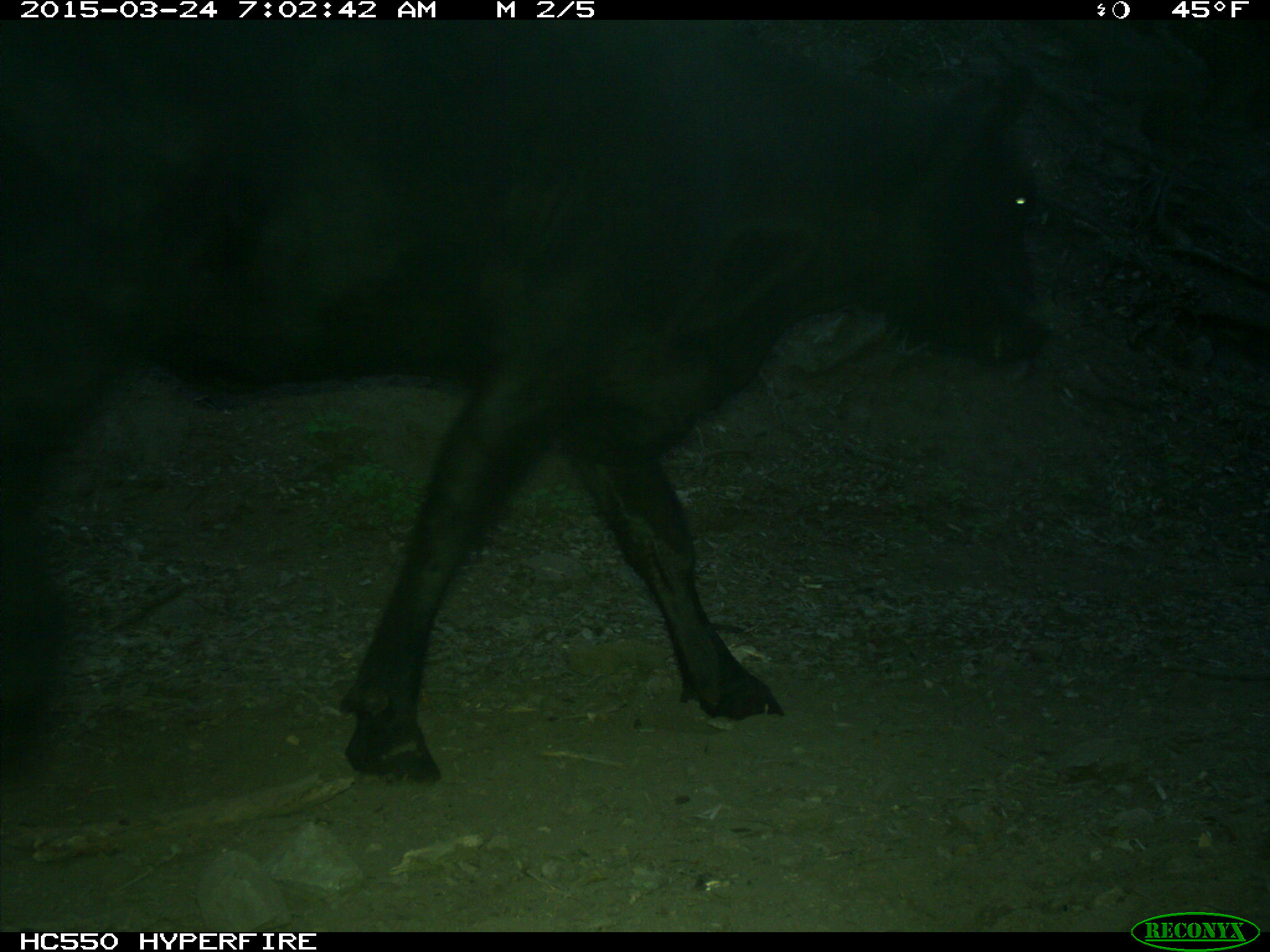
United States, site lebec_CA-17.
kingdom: Animalia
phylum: Chordata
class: Mammalia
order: Artiodactyla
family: Bovidae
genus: Bos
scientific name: Bos taurus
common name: domestic cow